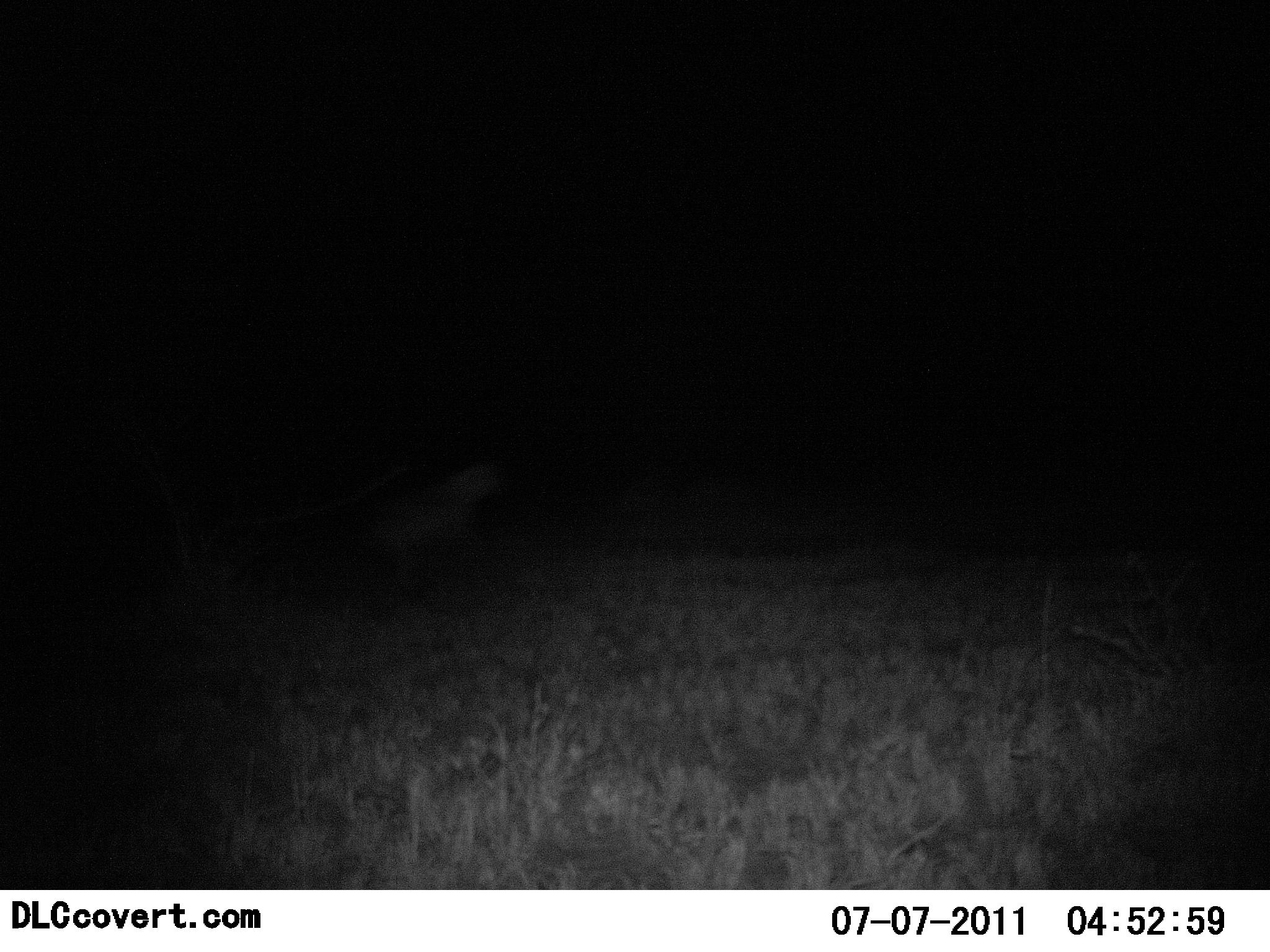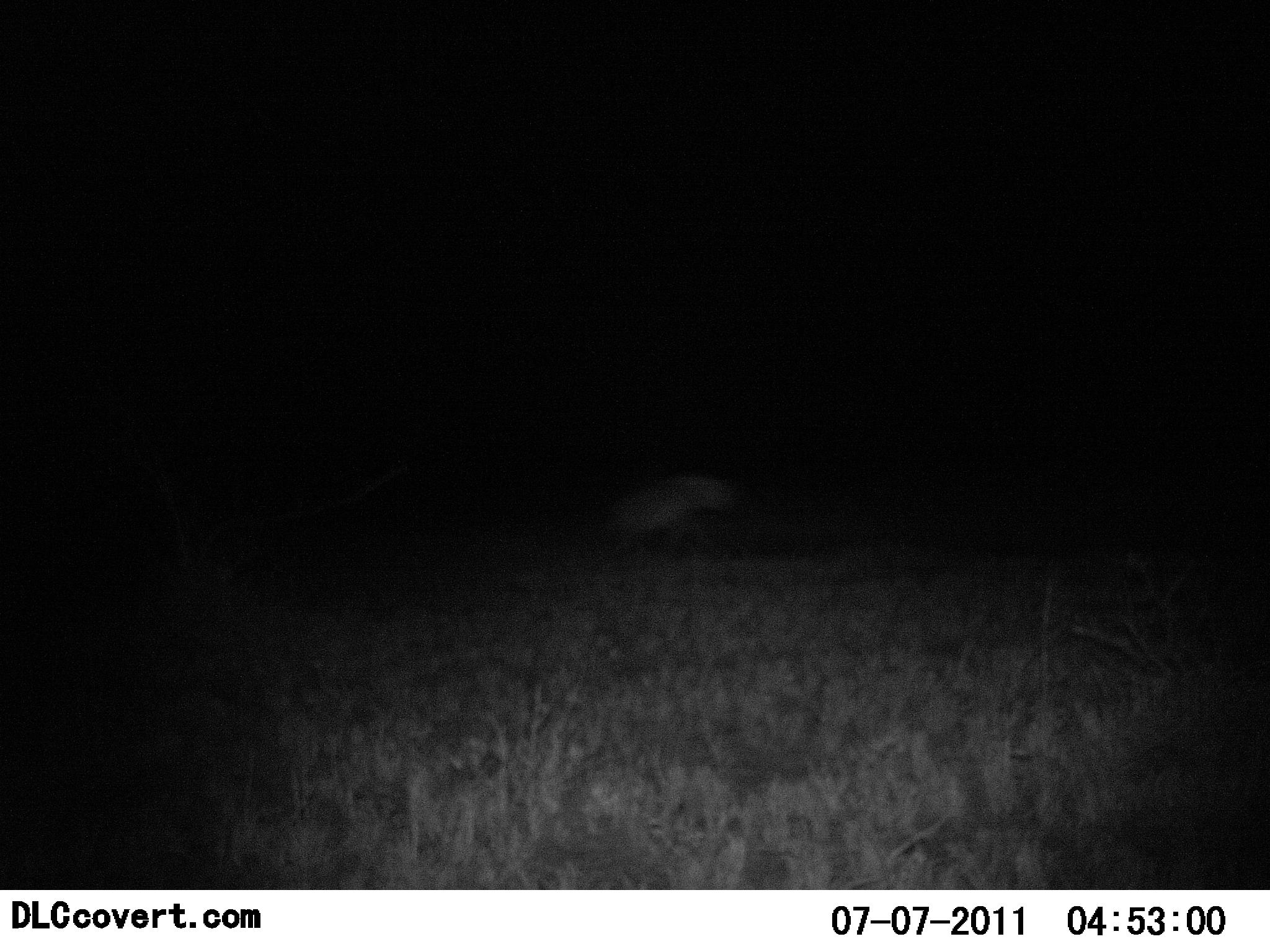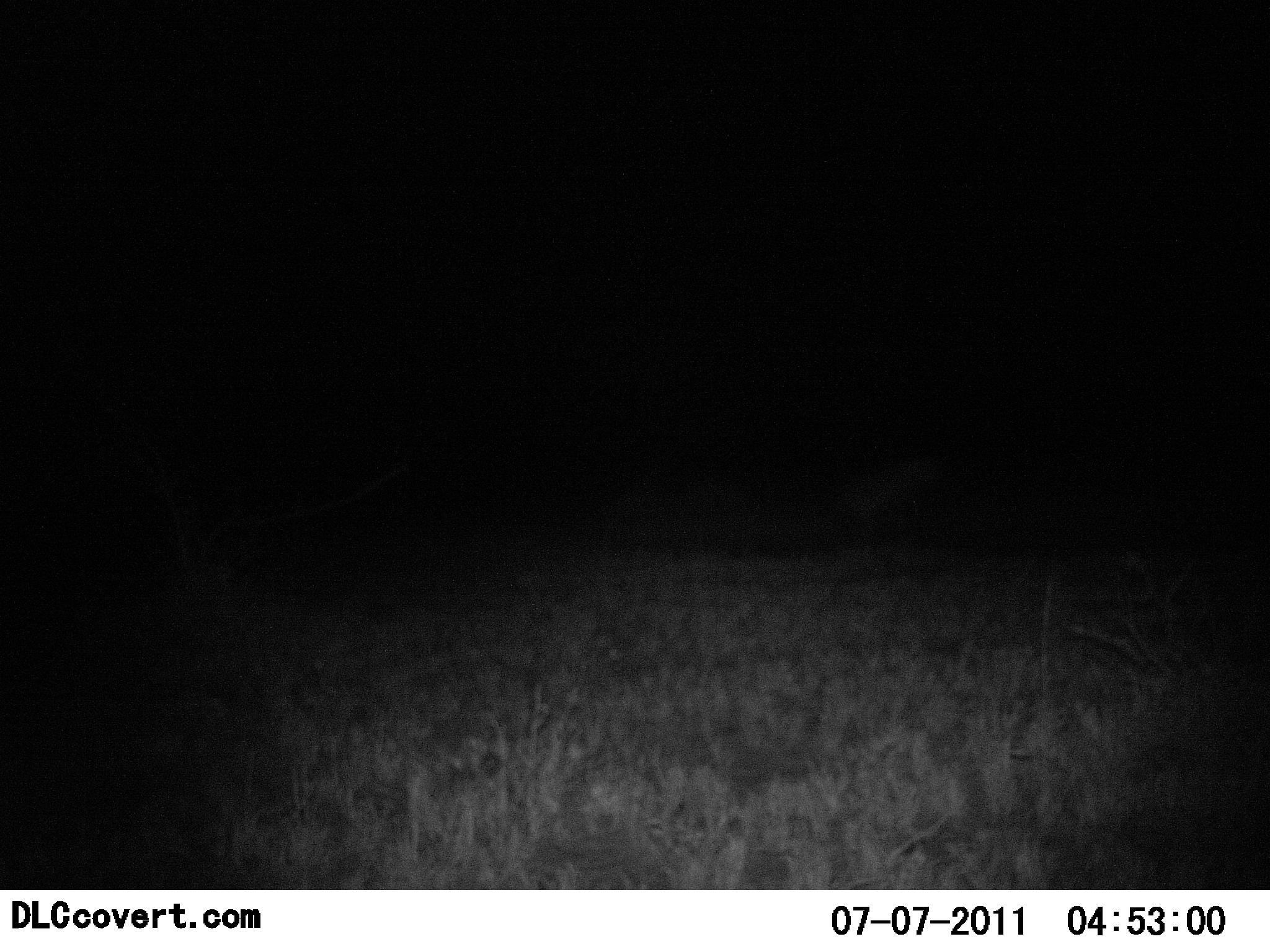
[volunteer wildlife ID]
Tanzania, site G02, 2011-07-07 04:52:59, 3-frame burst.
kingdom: Animalia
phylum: Chordata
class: Mammalia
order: Carnivora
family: Hyaenidae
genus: Crocuta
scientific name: Crocuta crocuta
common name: spotted hyena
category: hyenaspotted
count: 1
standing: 0%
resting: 0%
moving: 100%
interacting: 0%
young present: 0%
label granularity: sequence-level